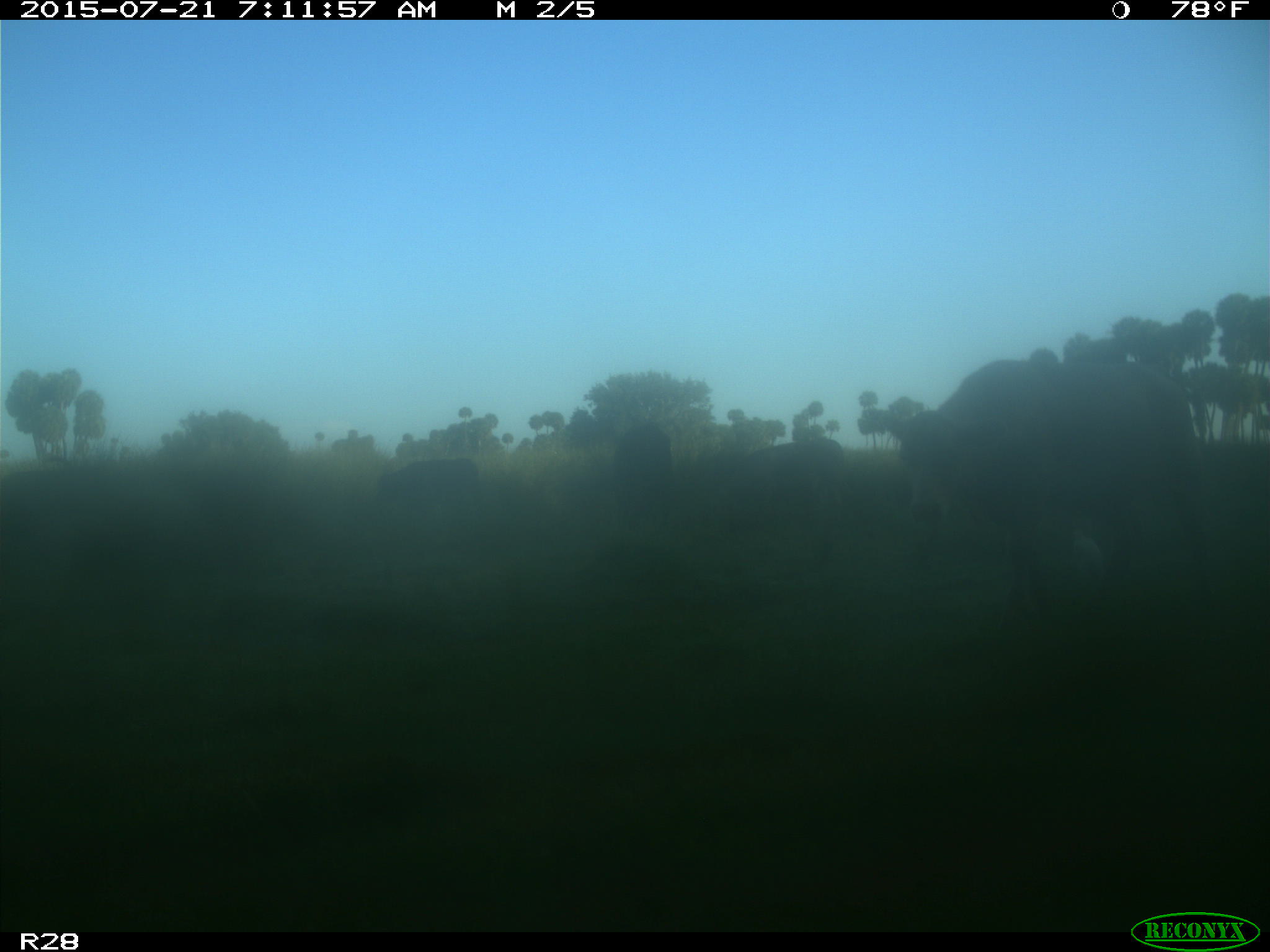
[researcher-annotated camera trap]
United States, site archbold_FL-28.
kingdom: Animalia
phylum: Chordata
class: Mammalia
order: Artiodactyla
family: Bovidae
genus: Bos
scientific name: Bos taurus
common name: domestic cow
Bos taurus (domestic cow).